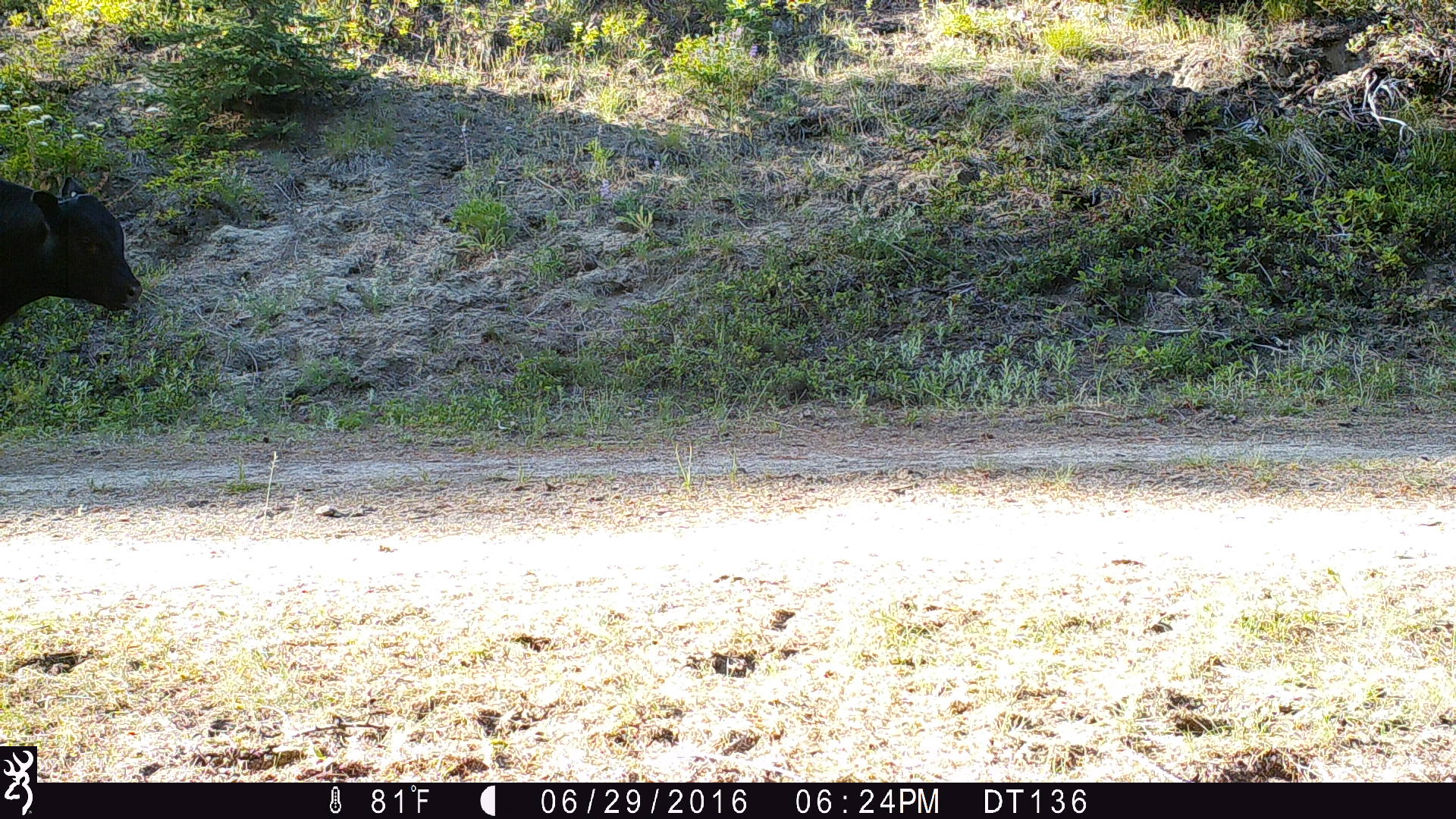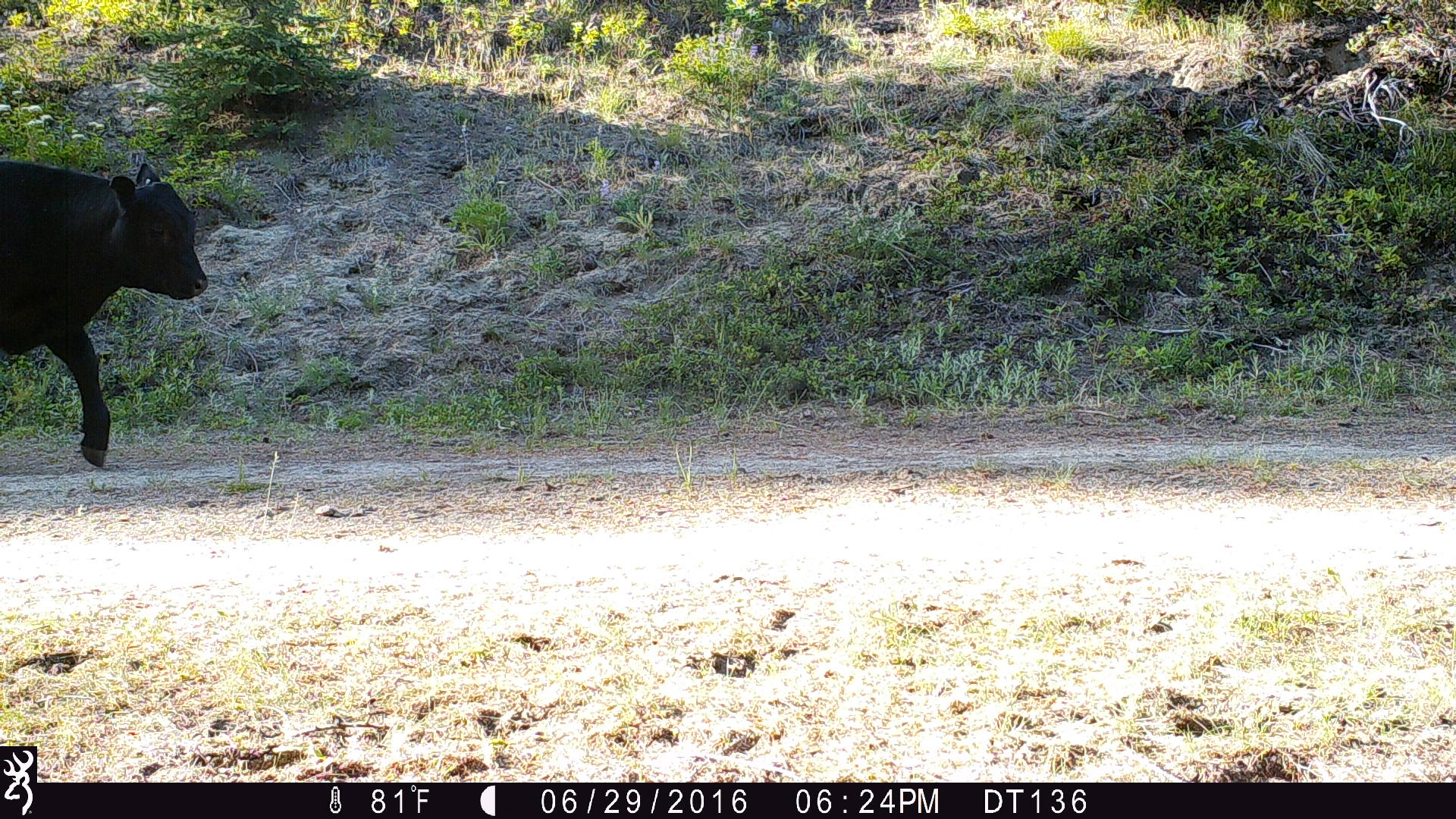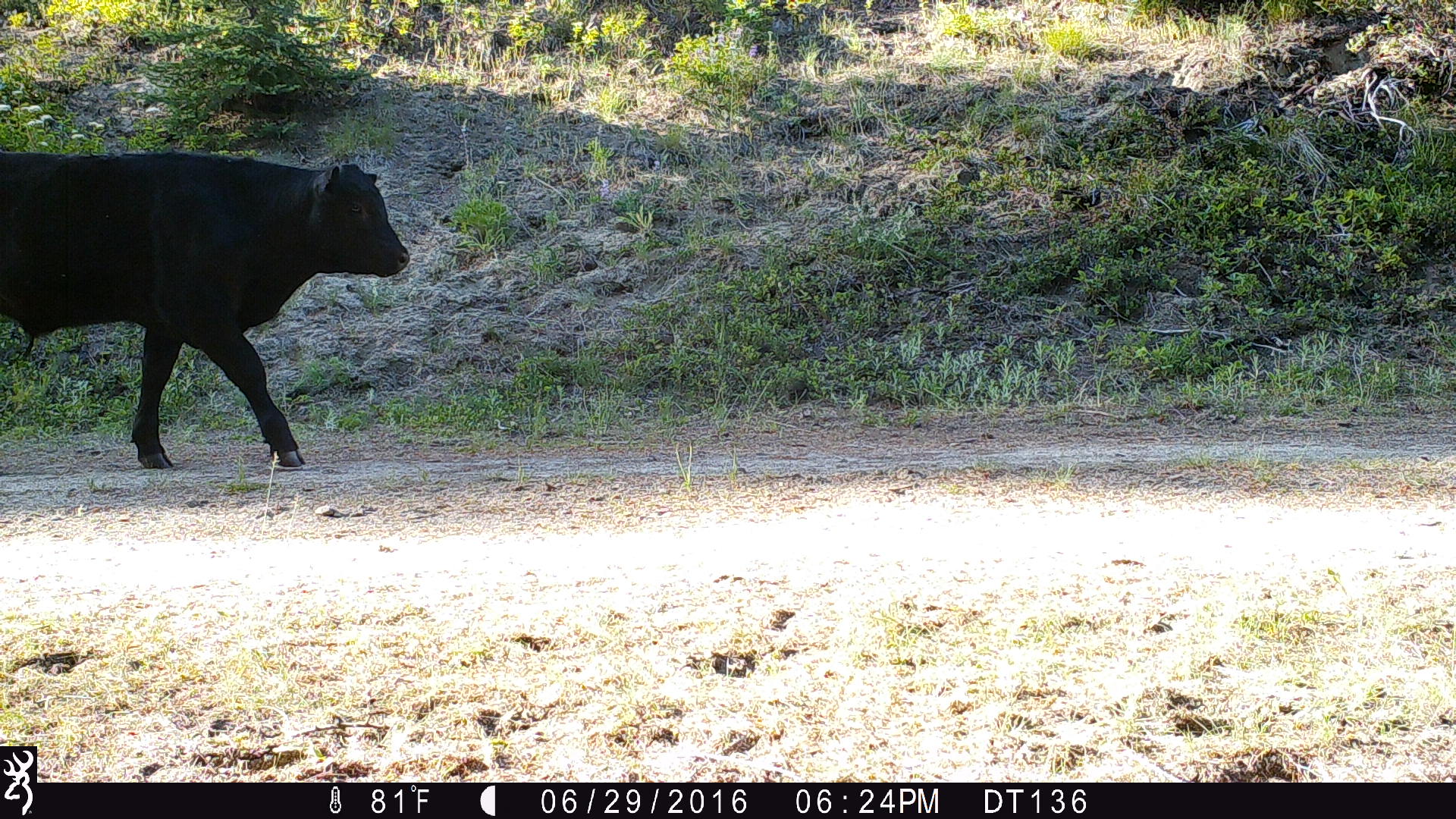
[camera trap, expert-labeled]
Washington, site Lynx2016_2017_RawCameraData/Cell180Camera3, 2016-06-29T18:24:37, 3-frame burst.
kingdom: Animalia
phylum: Chordata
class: Mammalia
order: Artiodactyla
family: Bovidae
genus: Bos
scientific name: Bos taurus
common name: domestic cattle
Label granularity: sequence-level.